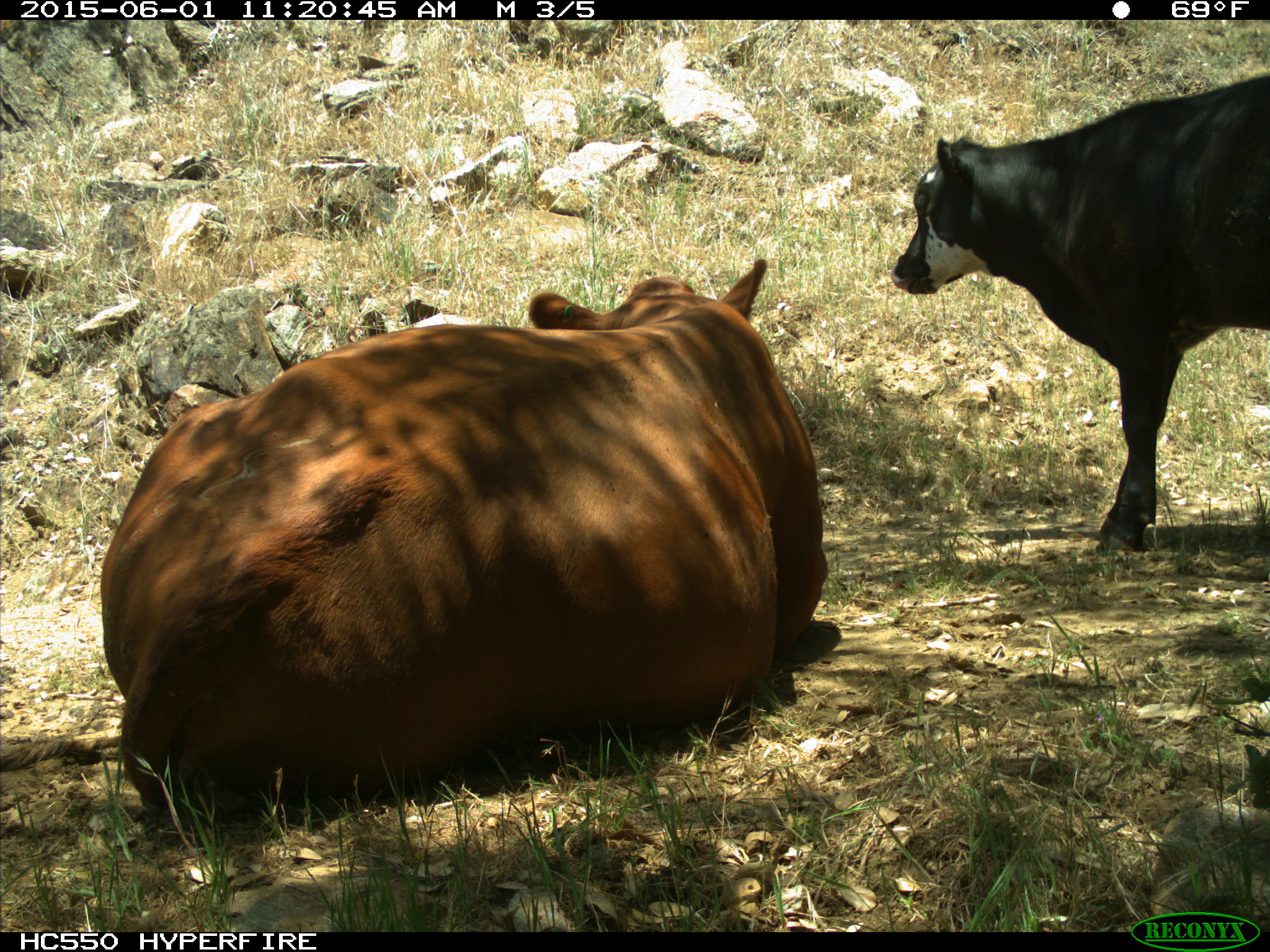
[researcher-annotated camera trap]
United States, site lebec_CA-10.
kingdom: Animalia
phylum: Chordata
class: Mammalia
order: Artiodactyla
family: Bovidae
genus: Bos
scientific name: Bos taurus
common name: domestic cow